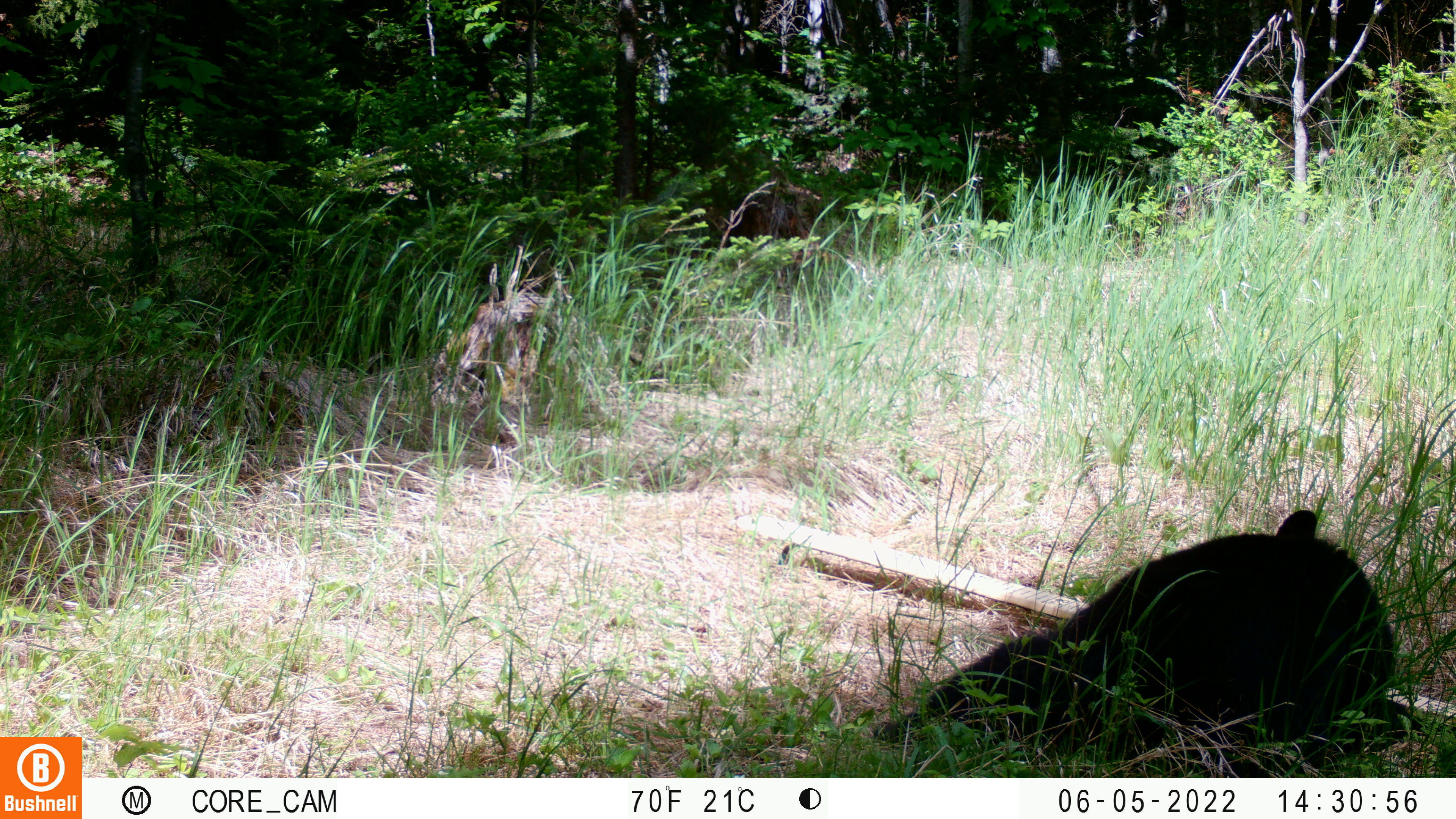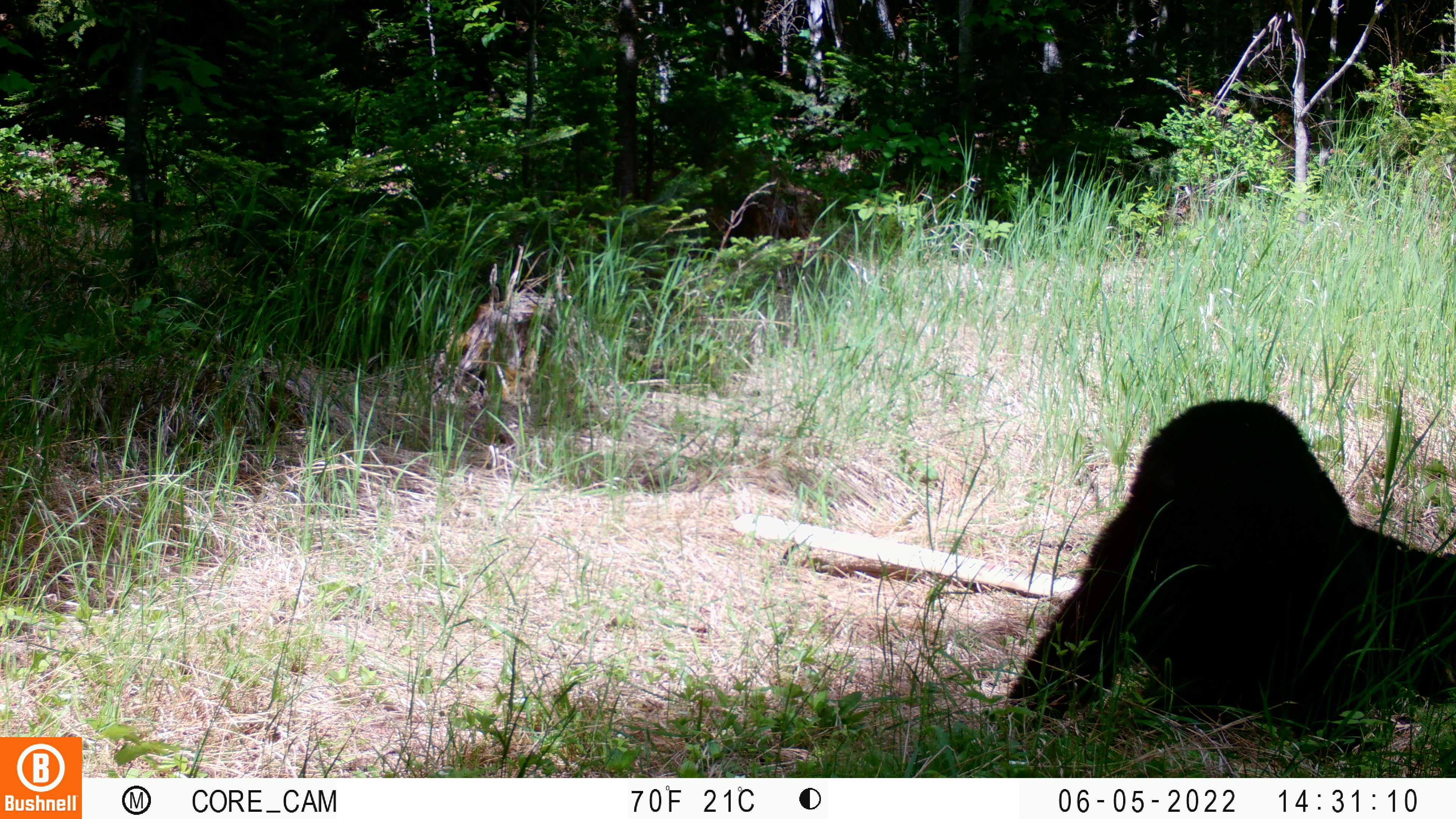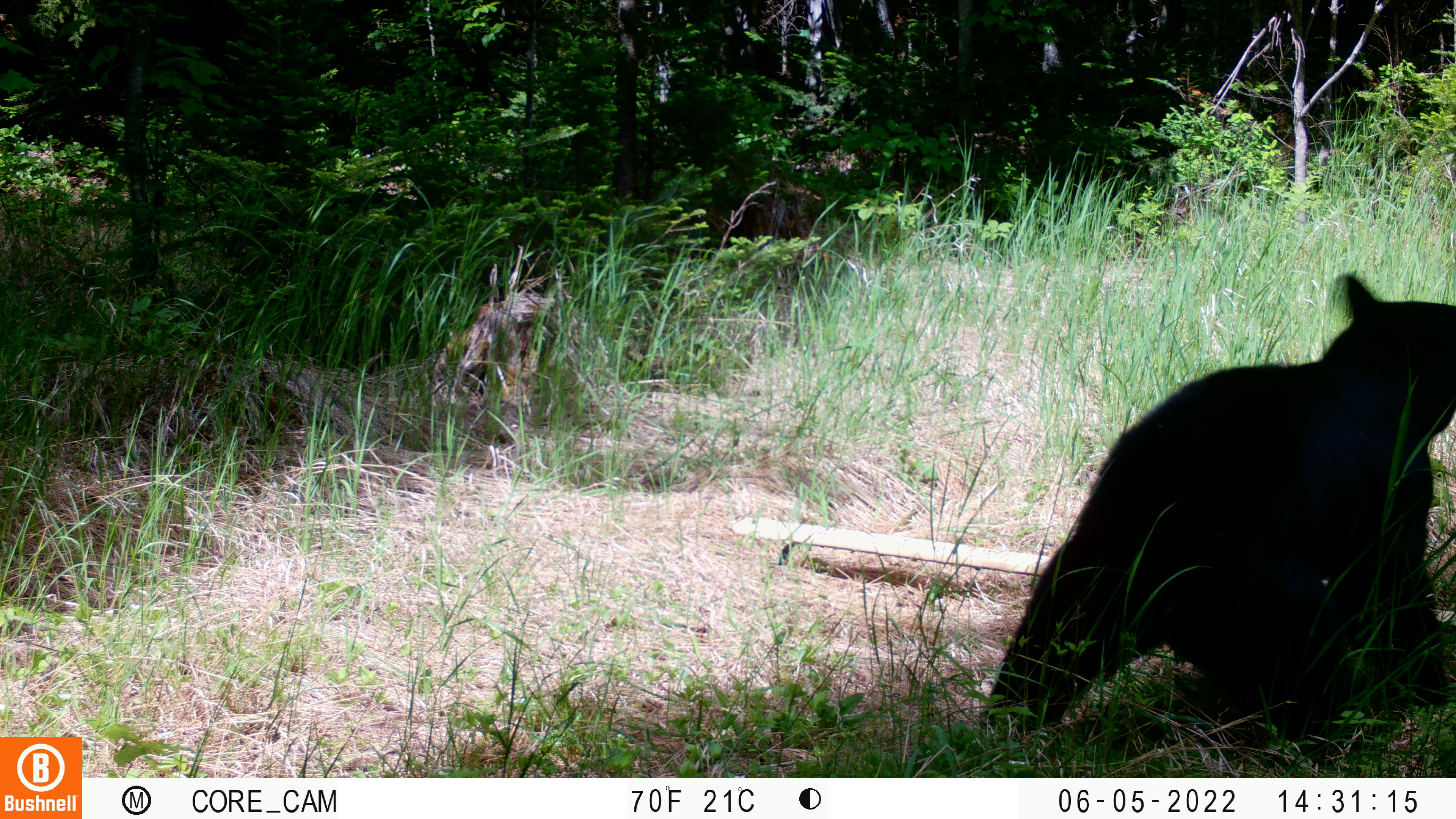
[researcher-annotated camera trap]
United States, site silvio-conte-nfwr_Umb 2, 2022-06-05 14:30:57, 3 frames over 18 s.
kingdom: Animalia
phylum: Chordata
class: Mammalia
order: Carnivora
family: Ursidae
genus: Ursus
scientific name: Ursus americanus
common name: black bear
Black bear (Ursus americanus).